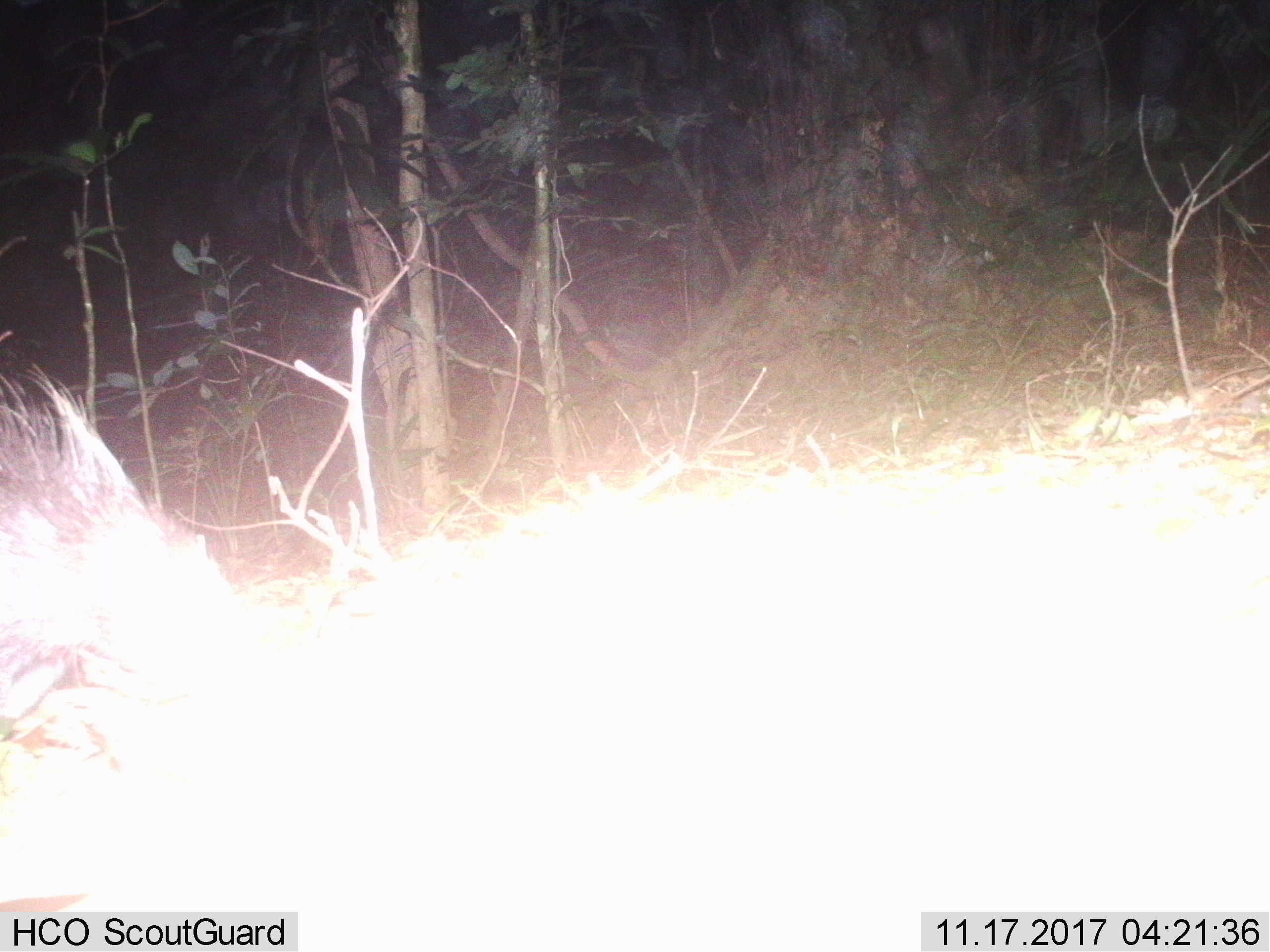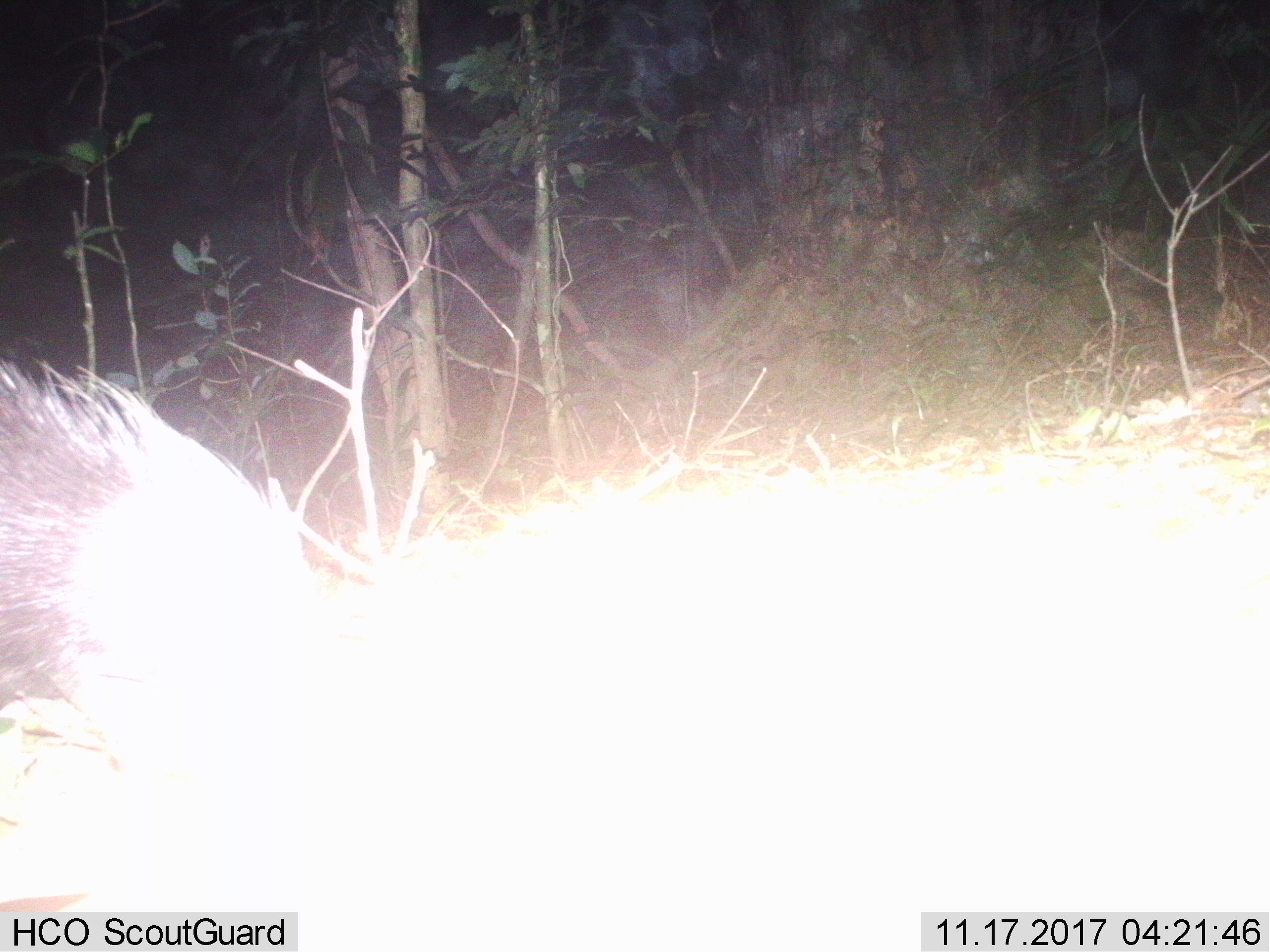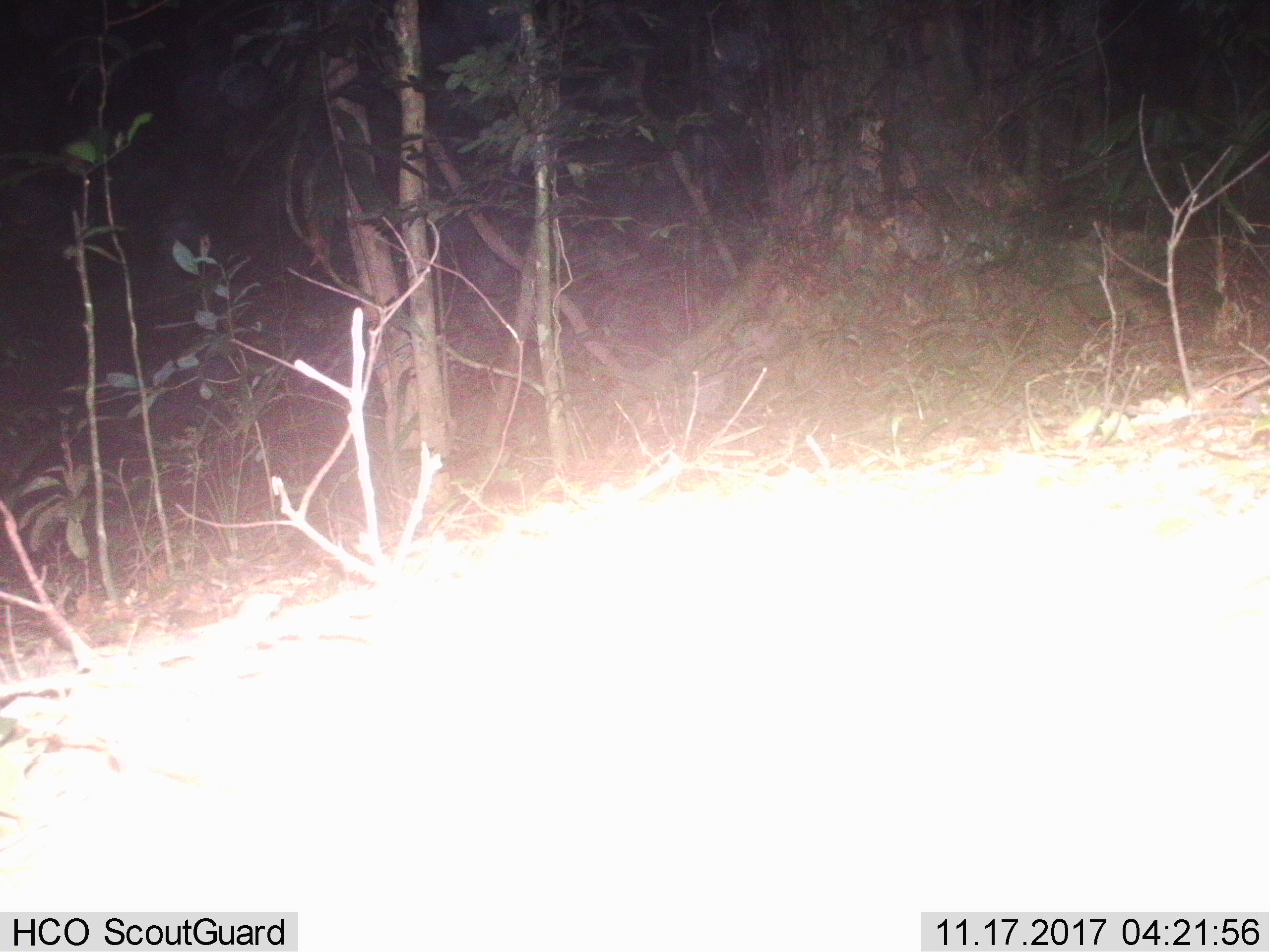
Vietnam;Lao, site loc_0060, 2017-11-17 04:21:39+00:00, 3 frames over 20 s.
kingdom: Animalia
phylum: Chordata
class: Mammalia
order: Rodentia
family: Hystricidae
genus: Hystrix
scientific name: Hystrix brachyura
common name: malayan porcupine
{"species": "malayan porcupine (Hystrix brachyura)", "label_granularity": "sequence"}